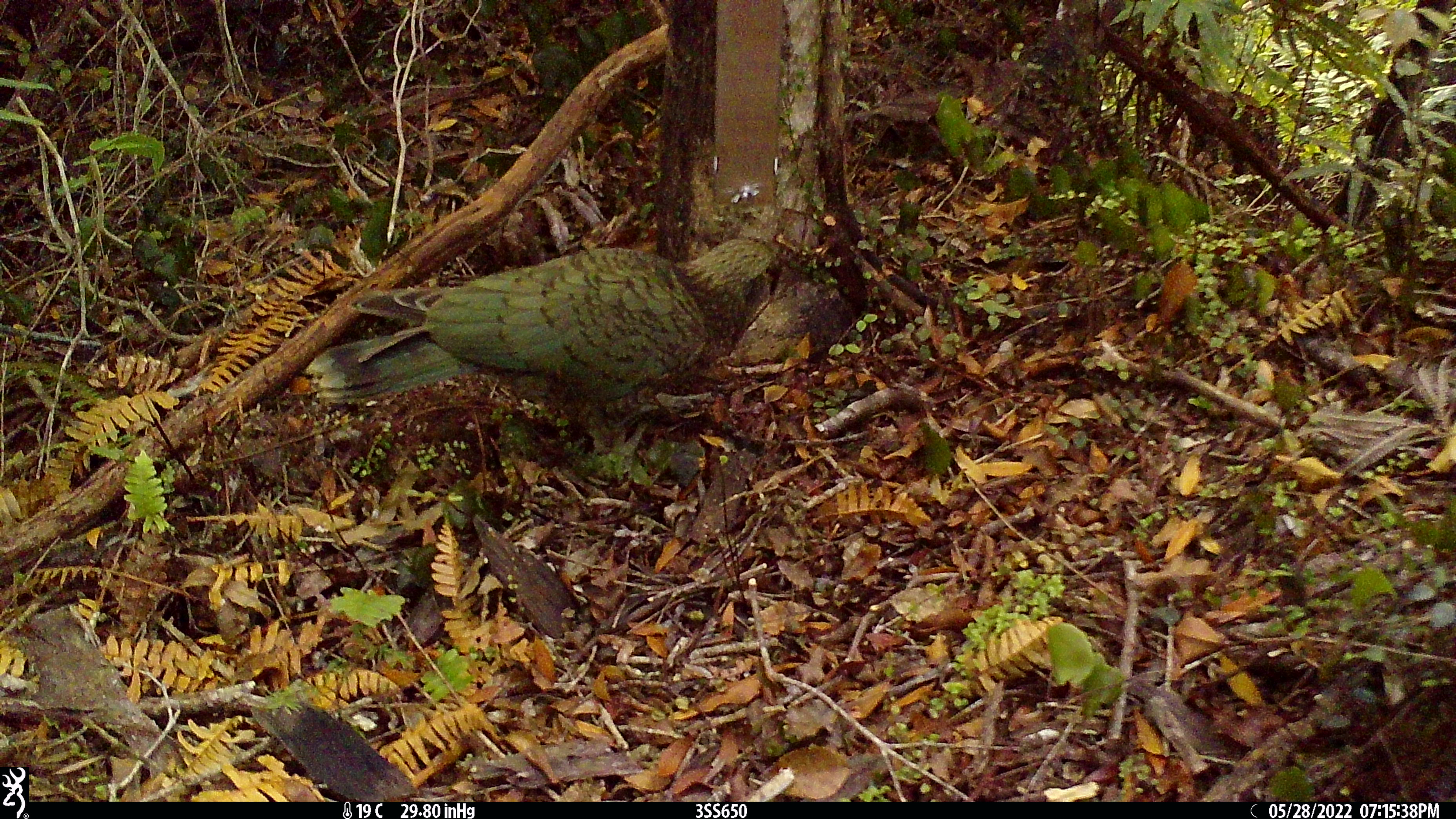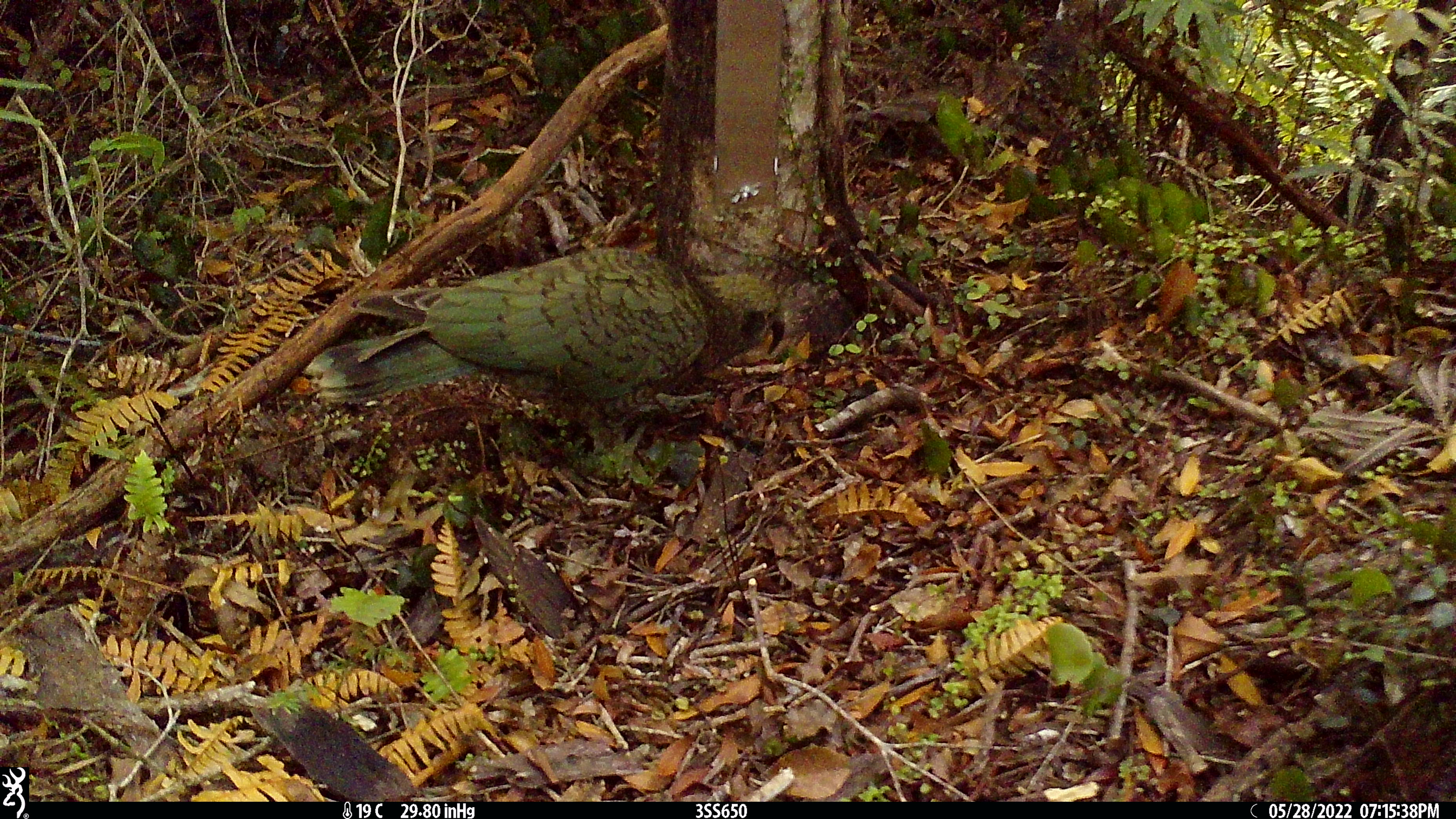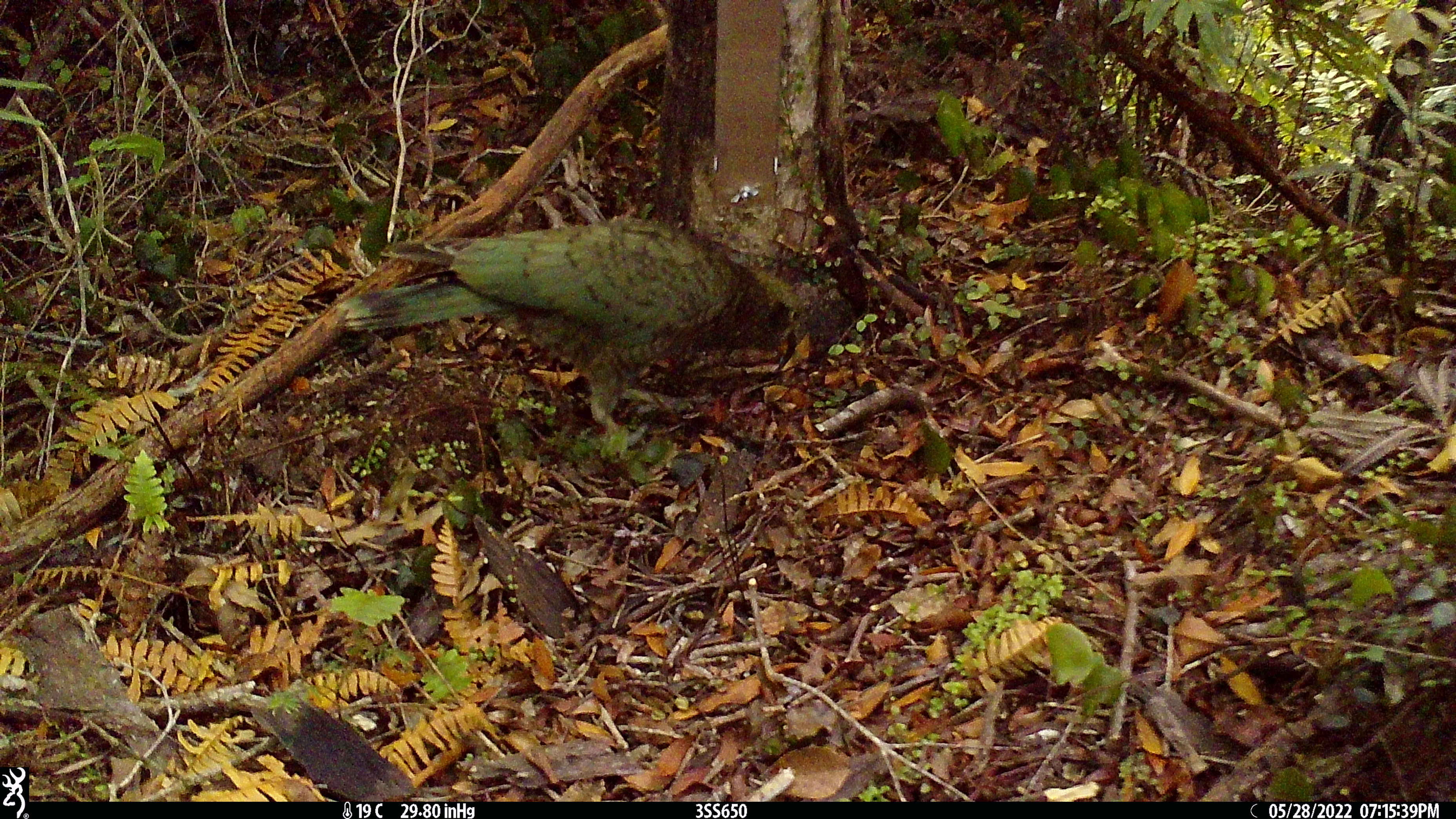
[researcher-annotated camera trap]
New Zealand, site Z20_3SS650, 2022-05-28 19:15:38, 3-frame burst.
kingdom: Animalia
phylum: Chordata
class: Aves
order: Psittaciformes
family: Strigopidae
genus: Nestor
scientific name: Nestor notabilis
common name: kea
Kea (Nestor notabilis).